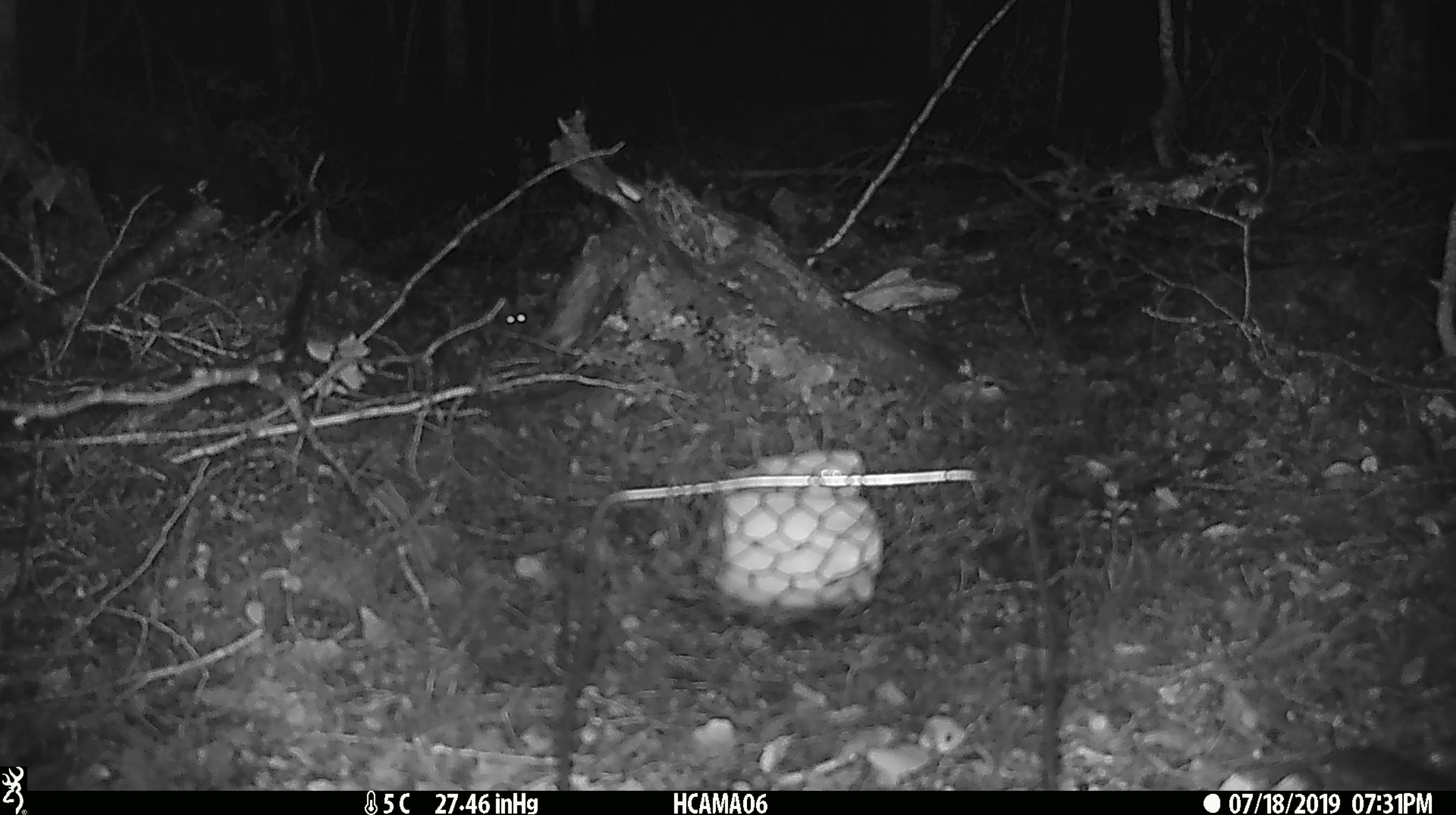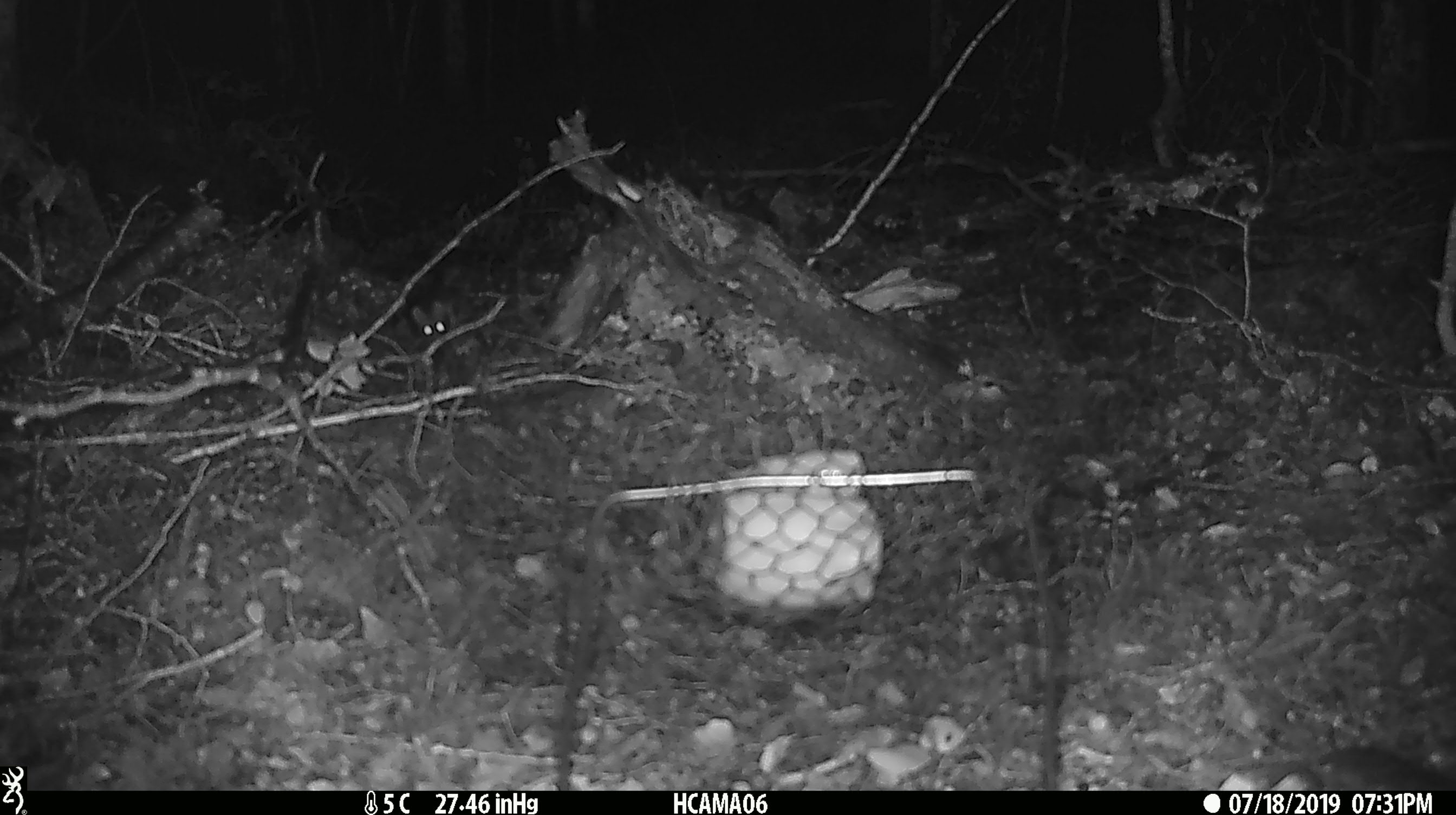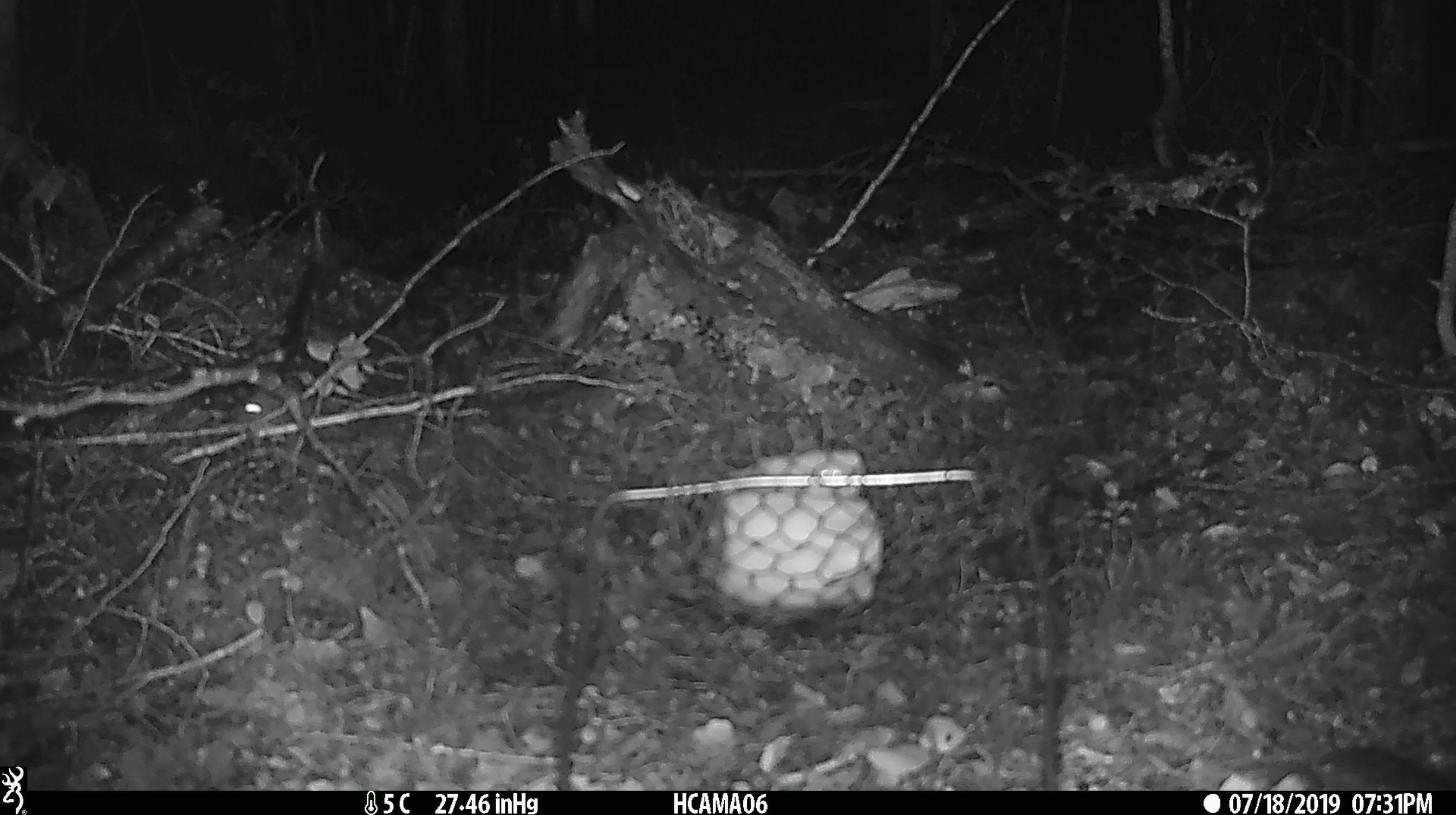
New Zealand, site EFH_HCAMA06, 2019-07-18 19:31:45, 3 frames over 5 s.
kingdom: Animalia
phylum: Chordata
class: Mammalia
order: Rodentia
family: Muridae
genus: Mus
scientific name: Mus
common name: mouse